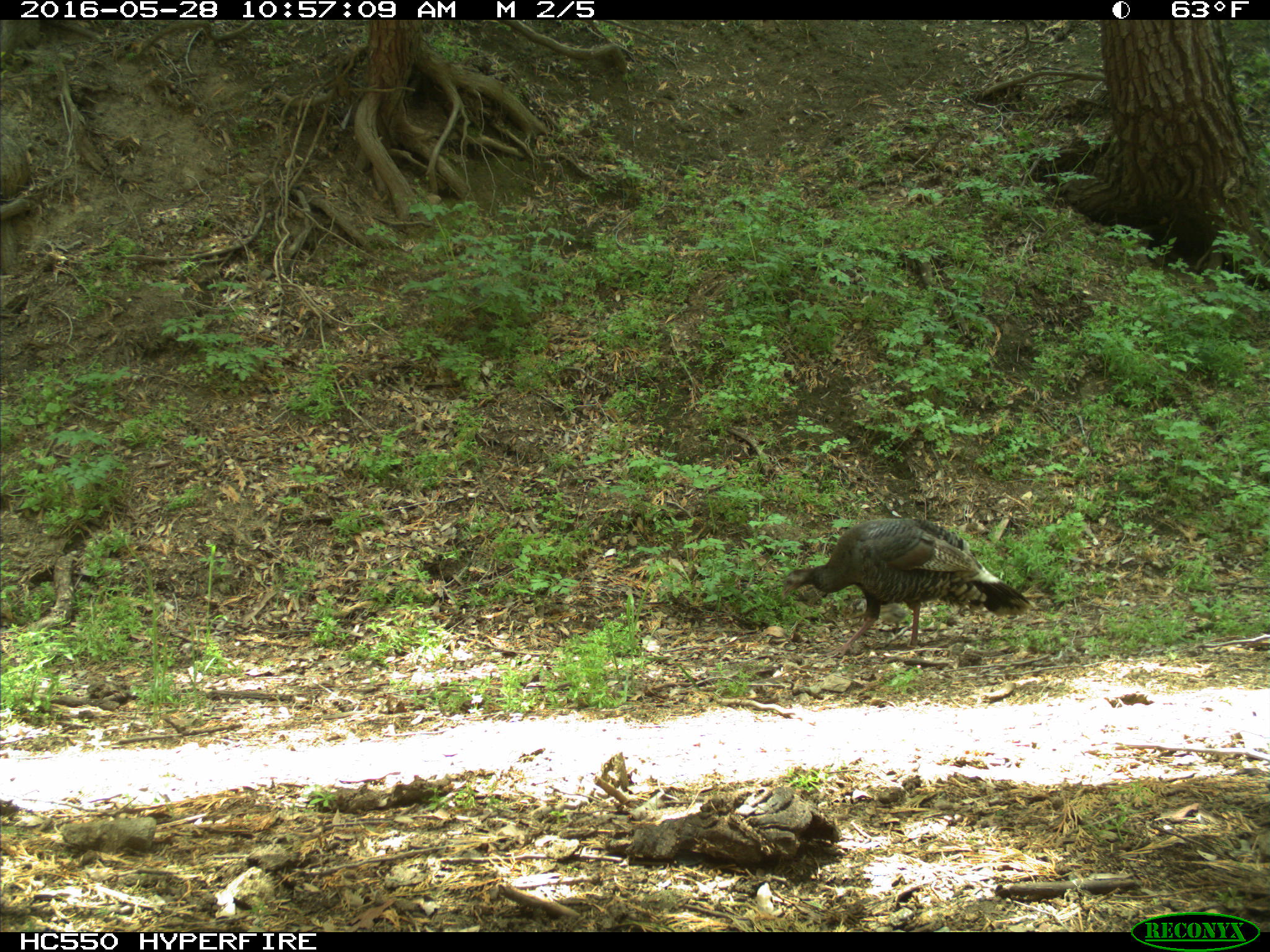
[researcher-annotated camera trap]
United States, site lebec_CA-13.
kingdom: Animalia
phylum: Chordata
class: Aves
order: Galliformes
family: Phasianidae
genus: Meleagris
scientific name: Meleagris gallopavo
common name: wild turkey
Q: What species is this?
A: Meleagris gallopavo (wild turkey).